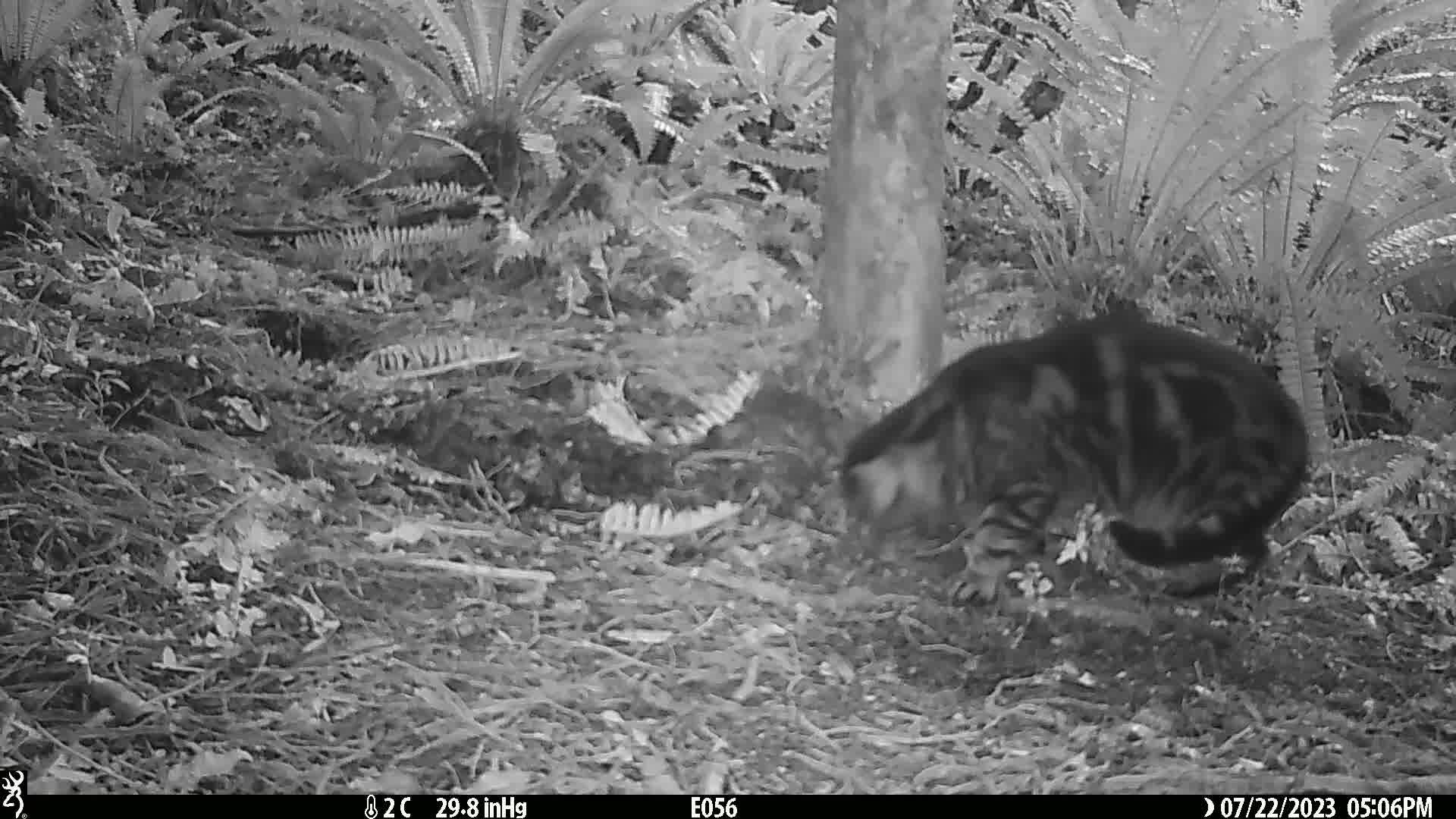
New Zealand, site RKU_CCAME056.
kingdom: Animalia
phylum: Chordata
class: Mammalia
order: Carnivora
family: Felidae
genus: Felis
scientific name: Felis catus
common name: domestic cat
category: cat